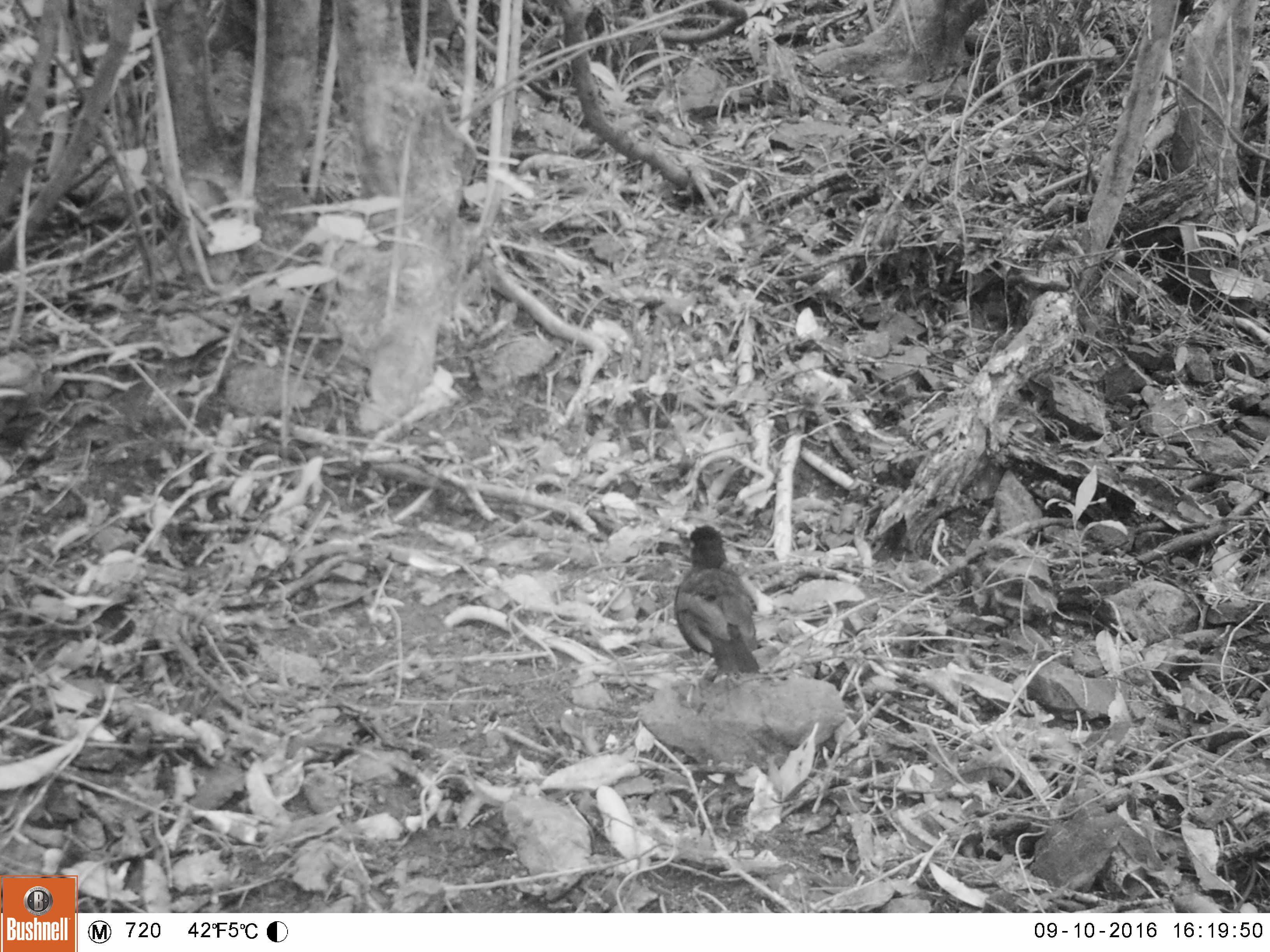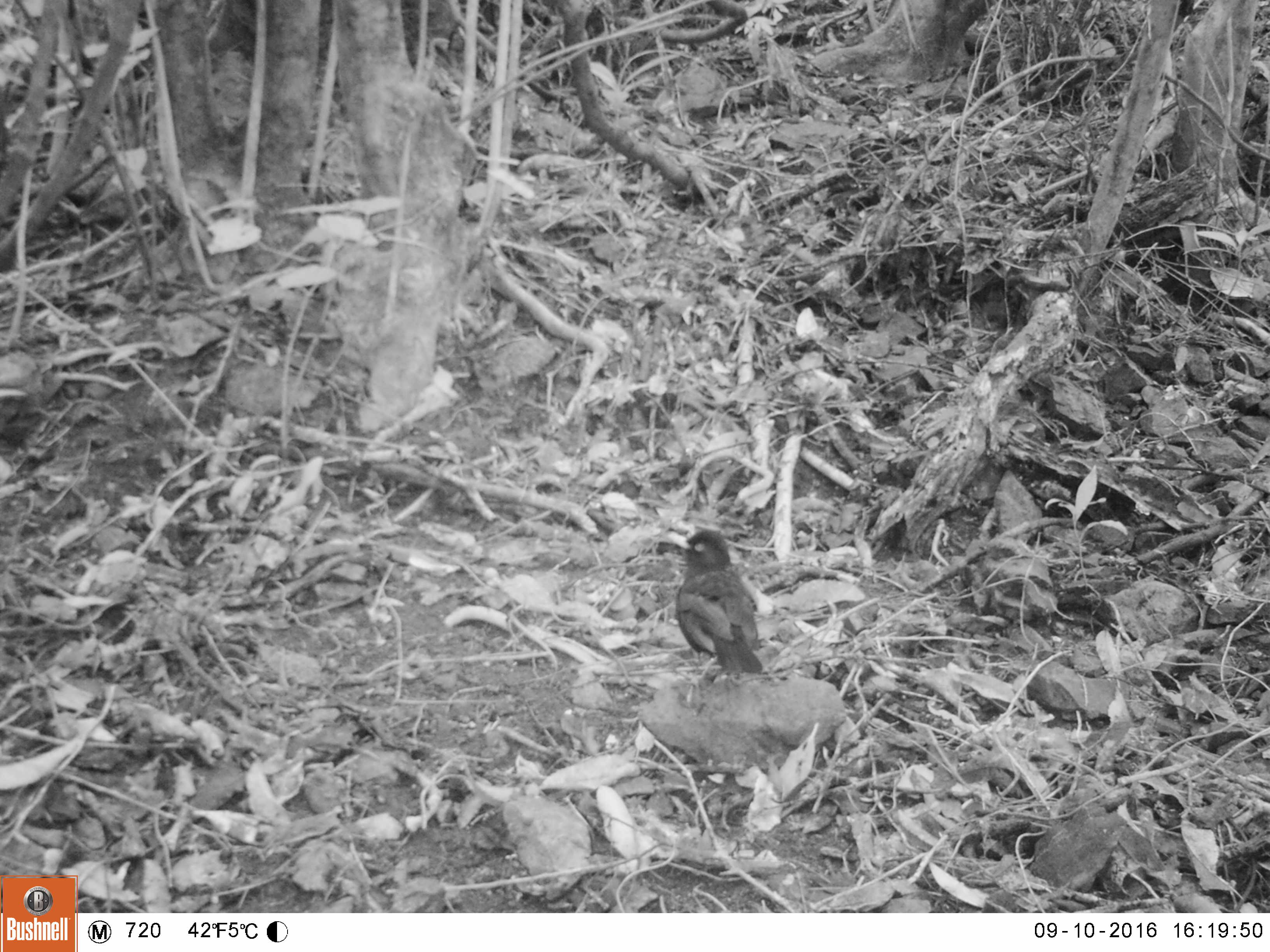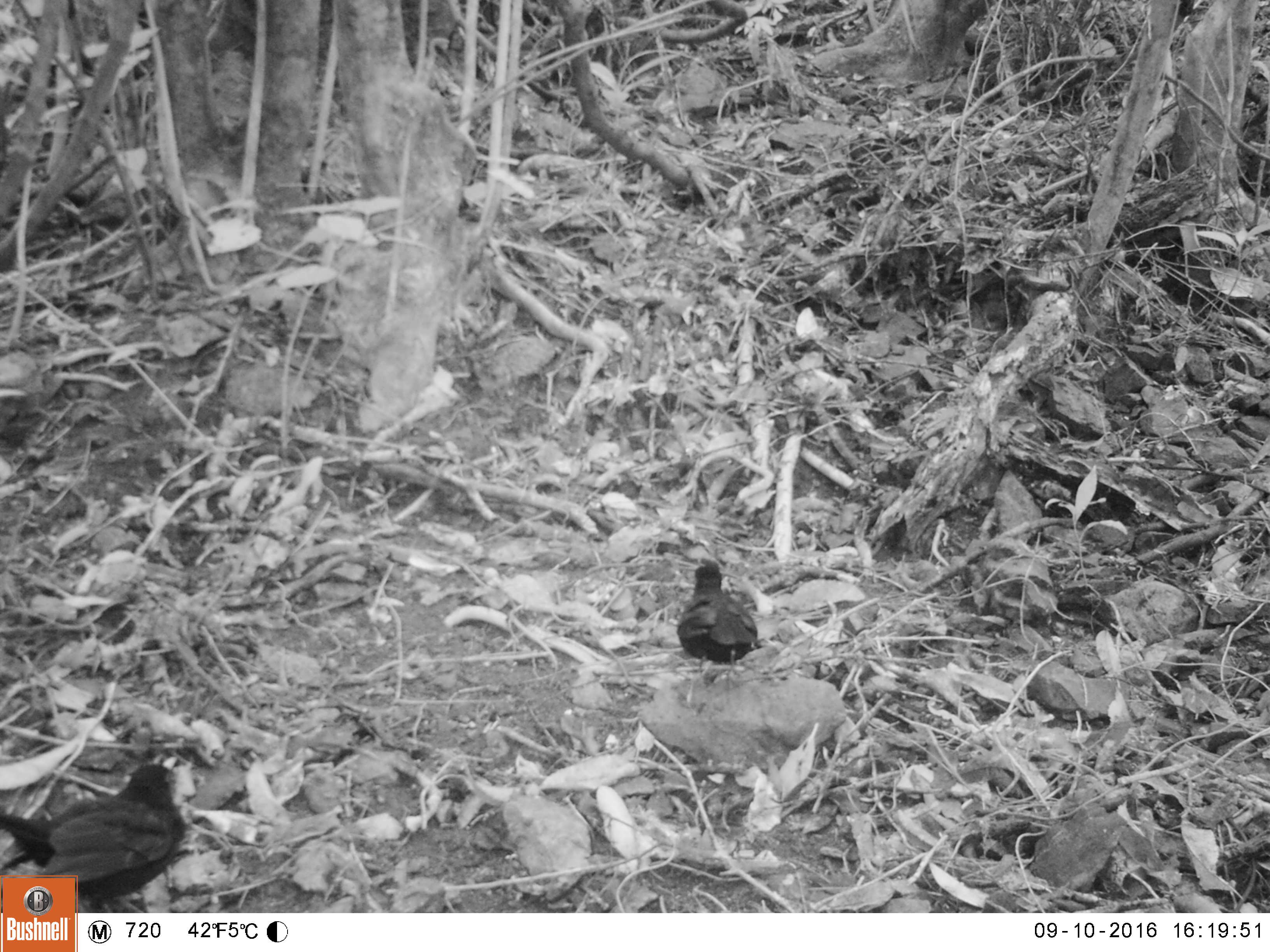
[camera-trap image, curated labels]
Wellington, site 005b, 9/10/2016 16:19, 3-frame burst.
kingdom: Animalia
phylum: Chordata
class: Aves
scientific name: Aves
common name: bird